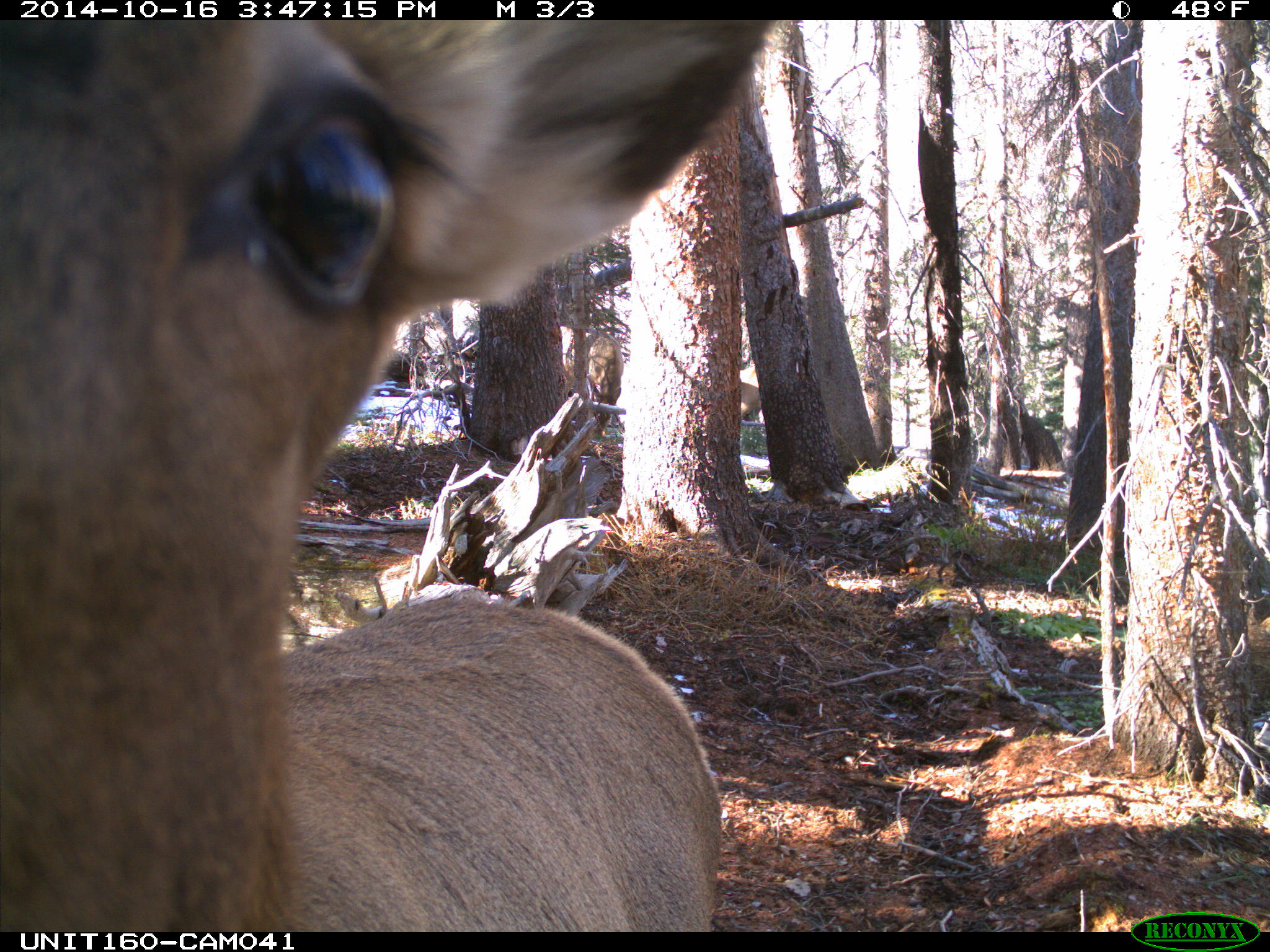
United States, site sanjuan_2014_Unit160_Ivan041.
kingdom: Animalia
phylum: Chordata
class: Mammalia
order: Artiodactyla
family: Cervidae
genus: Cervus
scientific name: Cervus elaphus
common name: red deer